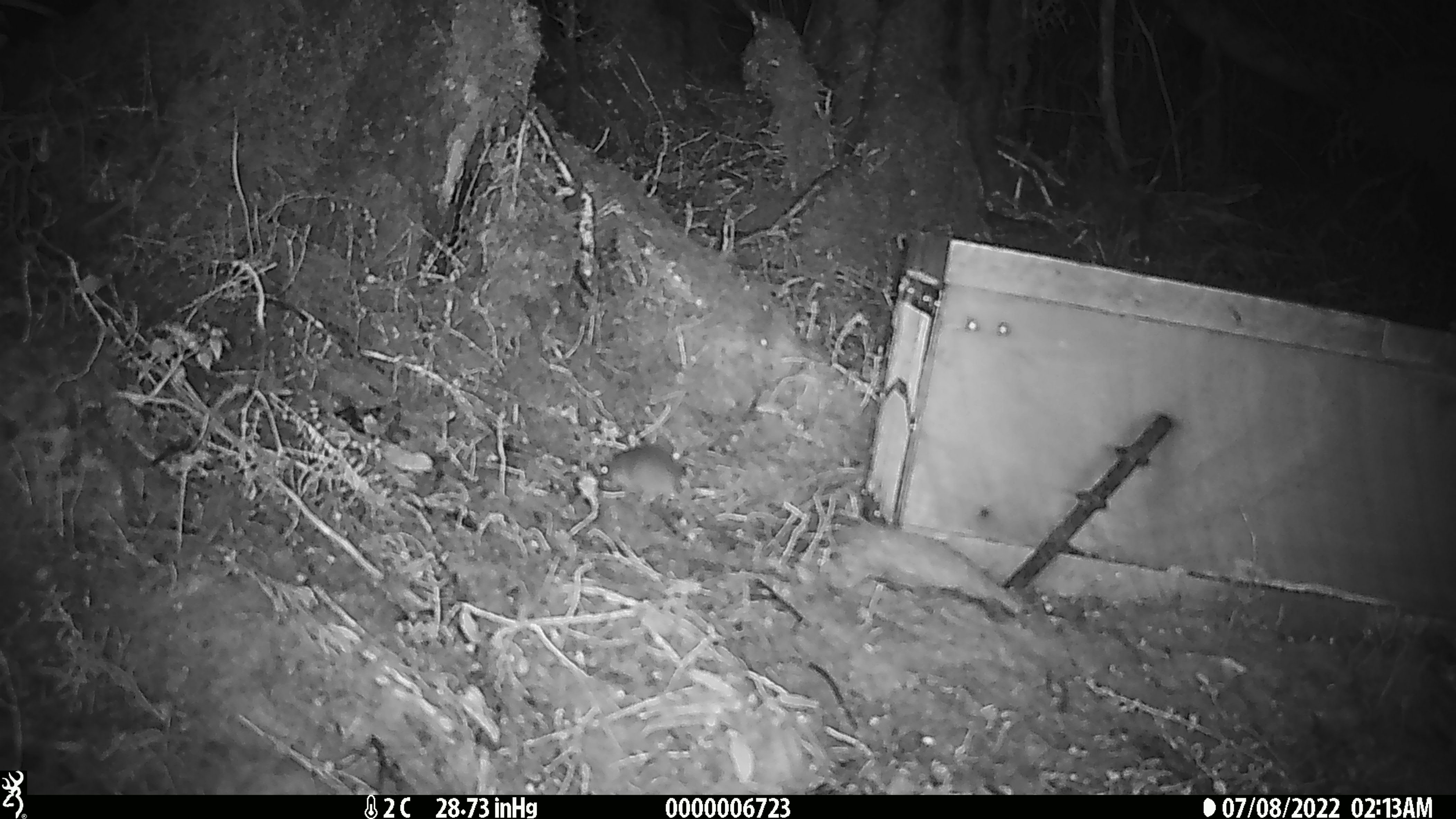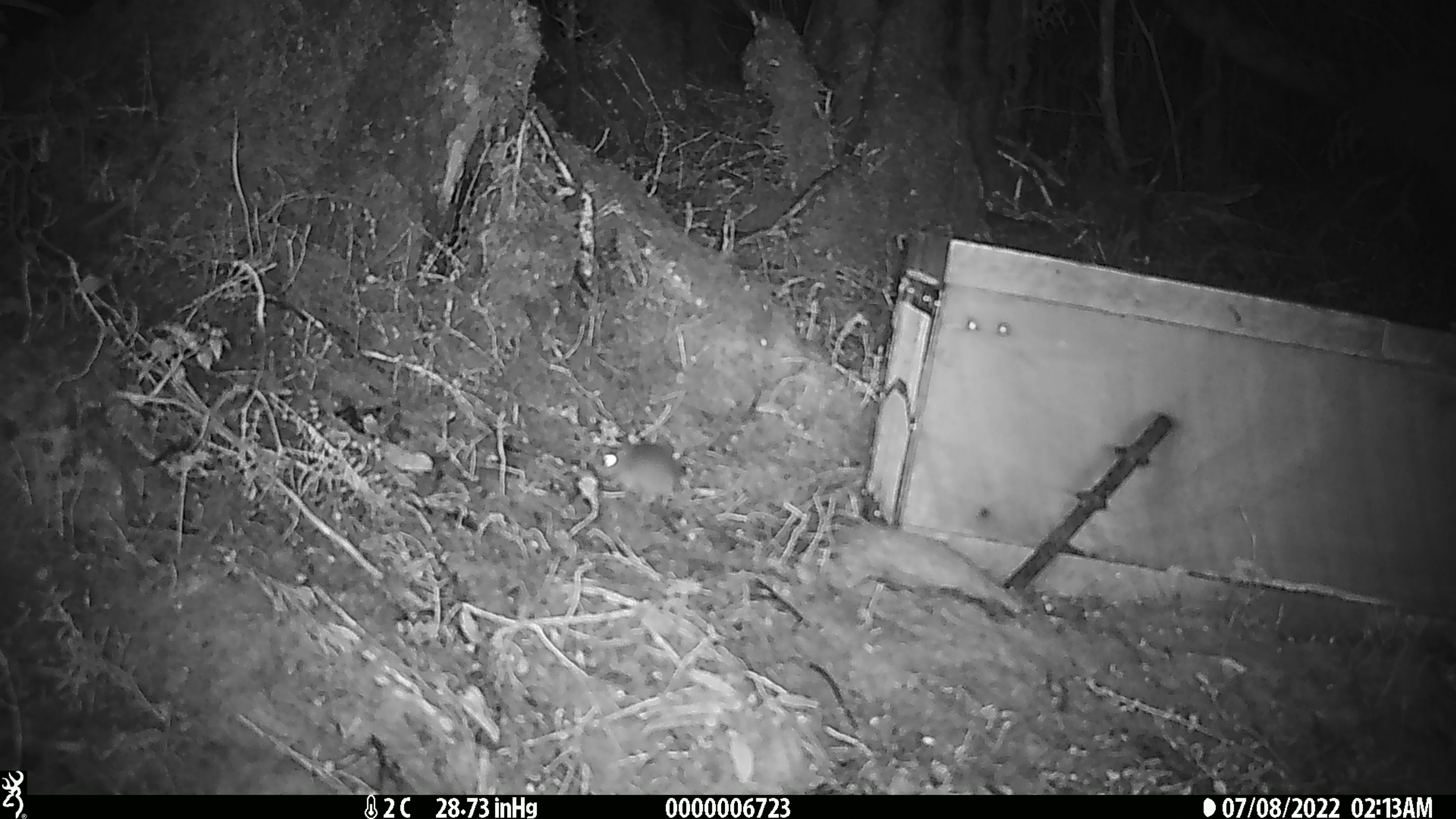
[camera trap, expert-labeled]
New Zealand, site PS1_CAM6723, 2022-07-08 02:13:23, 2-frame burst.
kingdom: Animalia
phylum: Chordata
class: Mammalia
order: Rodentia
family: Muridae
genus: Mus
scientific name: Mus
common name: mouse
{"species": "mouse (Mus)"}